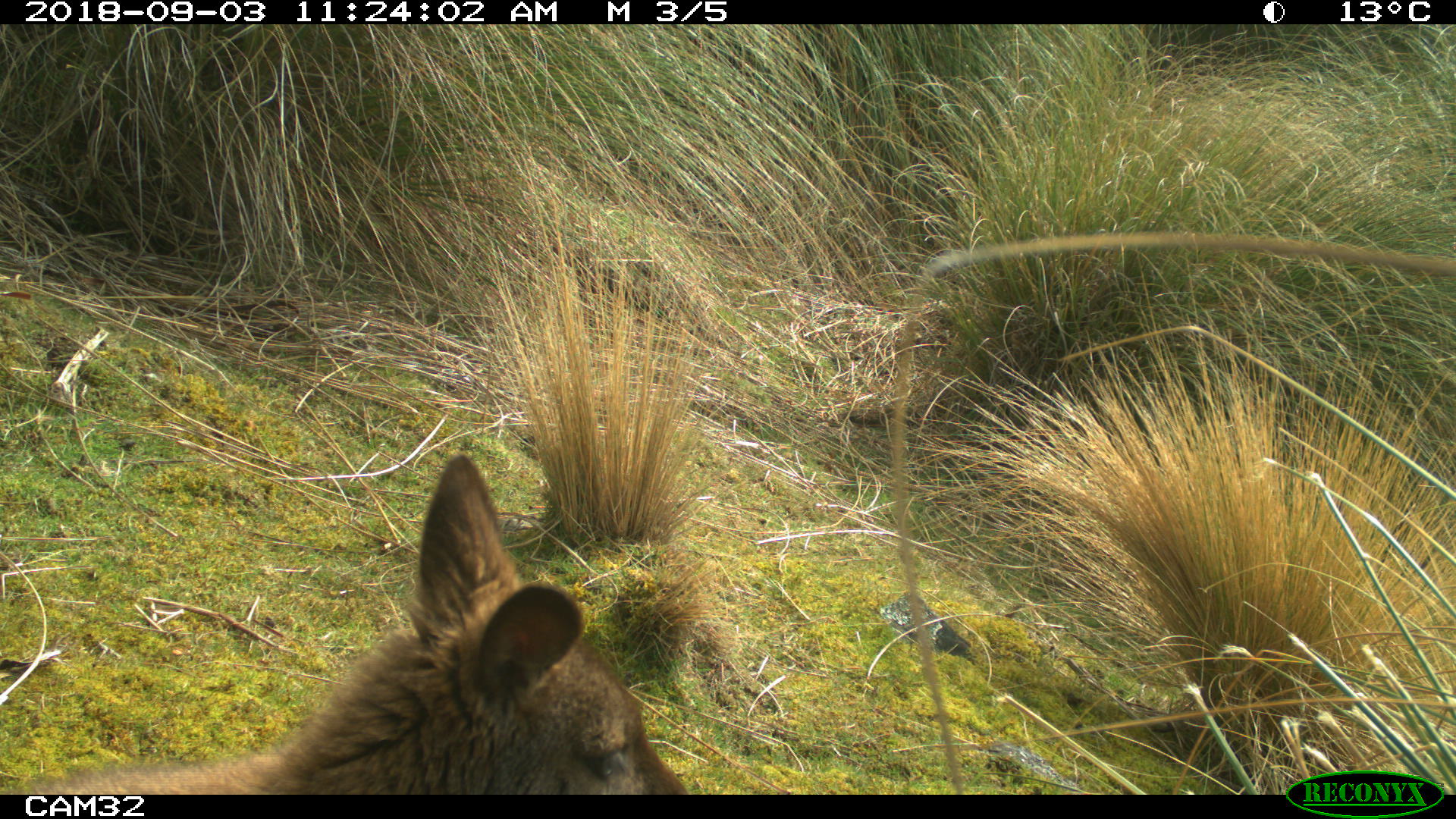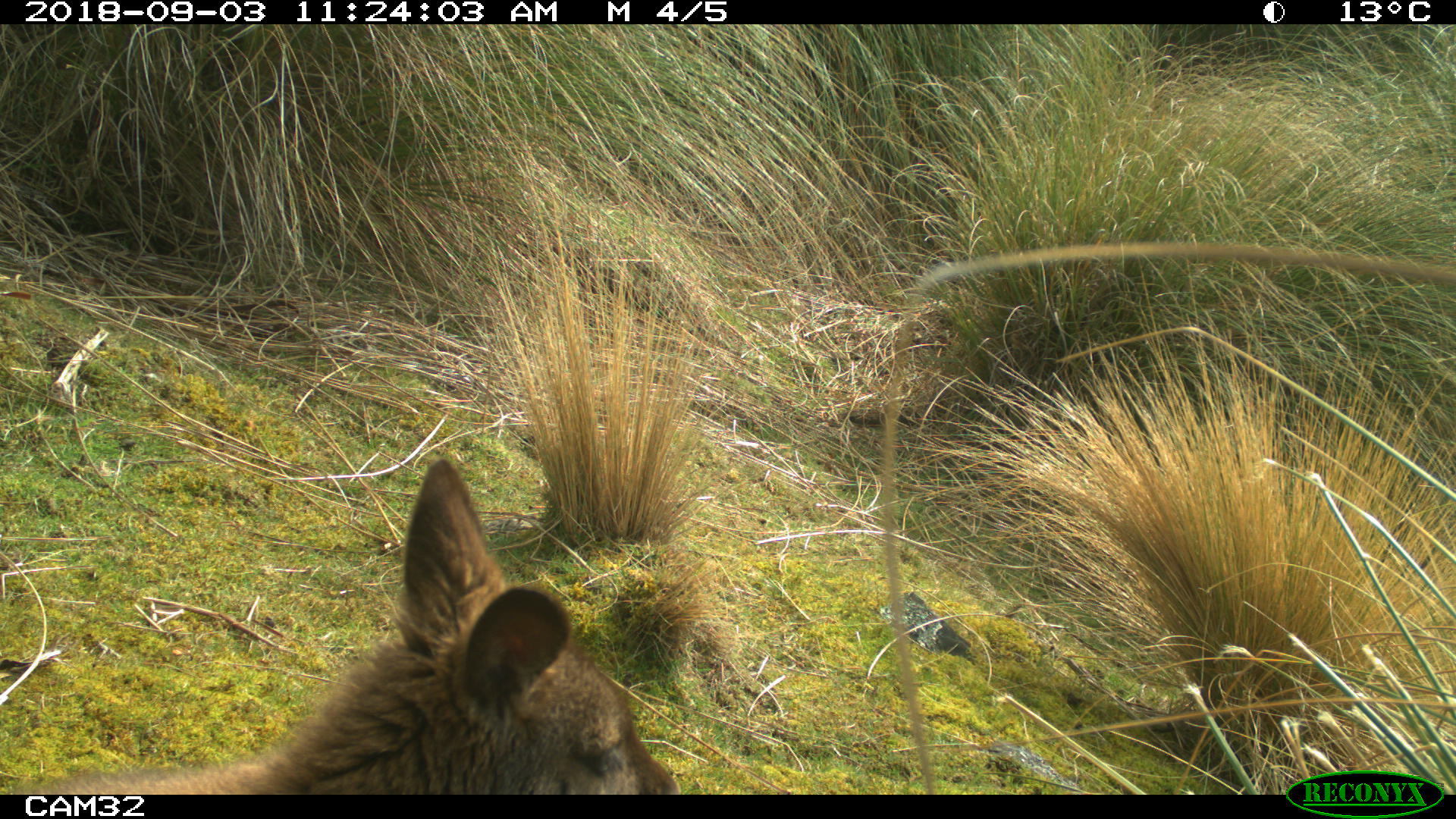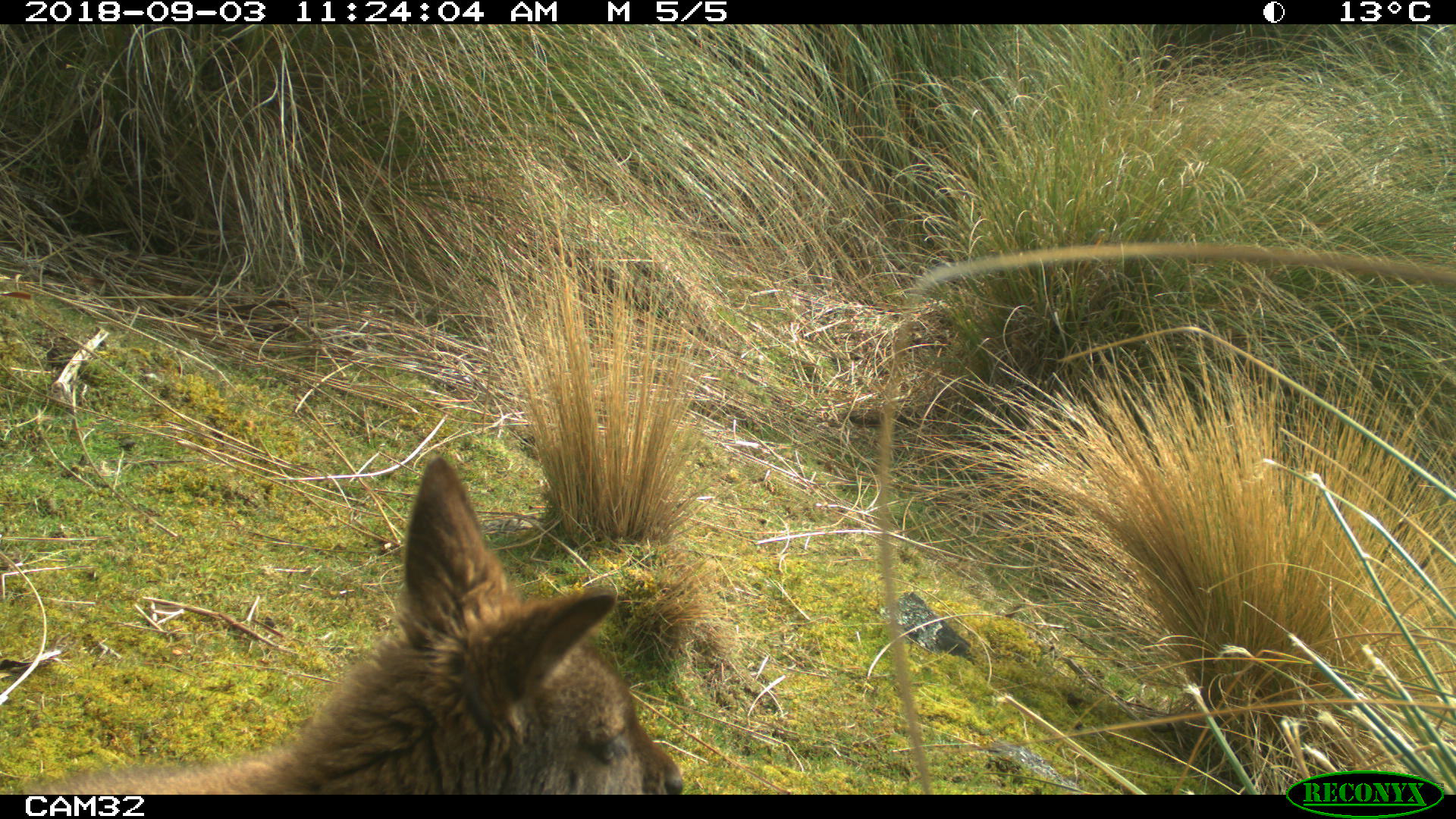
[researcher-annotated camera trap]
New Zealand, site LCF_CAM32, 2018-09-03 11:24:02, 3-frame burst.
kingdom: Animalia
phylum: Chordata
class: Mammalia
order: Diprotodontia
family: Macropodidae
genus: Notamacropus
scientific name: Notamacropus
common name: wallaby